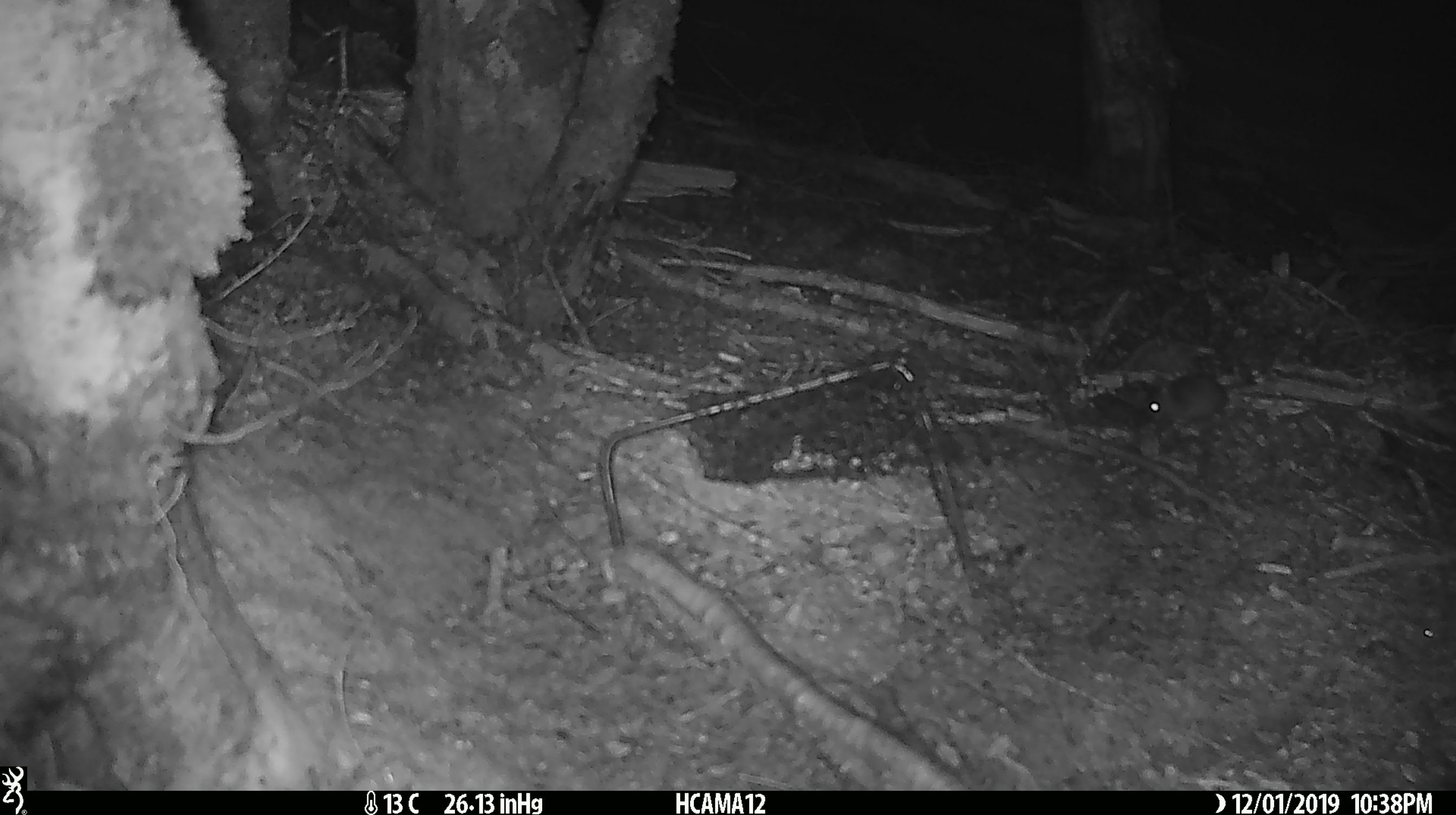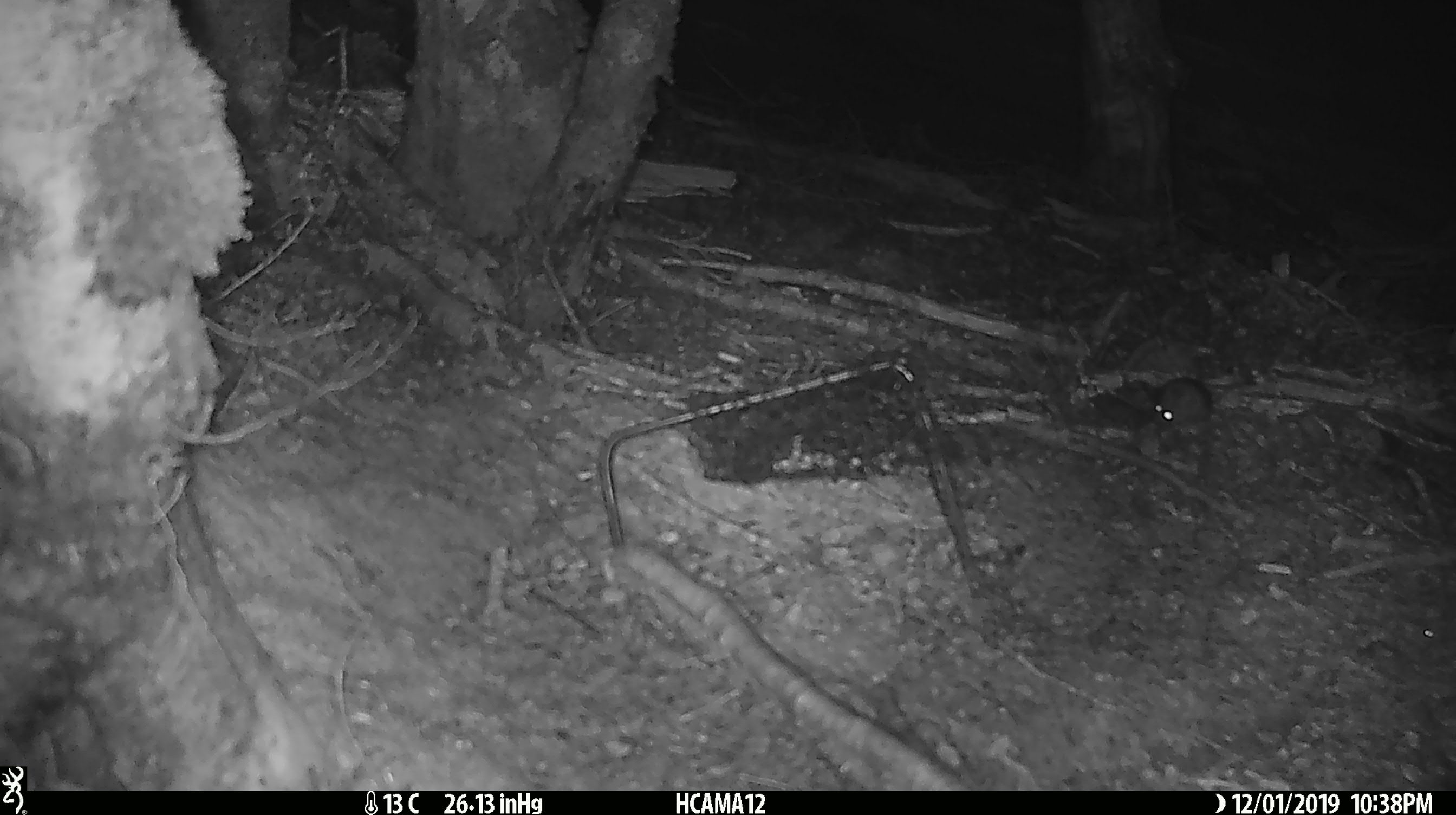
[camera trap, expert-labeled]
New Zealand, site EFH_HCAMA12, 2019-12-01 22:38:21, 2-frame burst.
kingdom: Animalia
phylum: Chordata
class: Mammalia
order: Rodentia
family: Muridae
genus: Mus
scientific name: Mus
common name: mouse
Mouse (Mus).